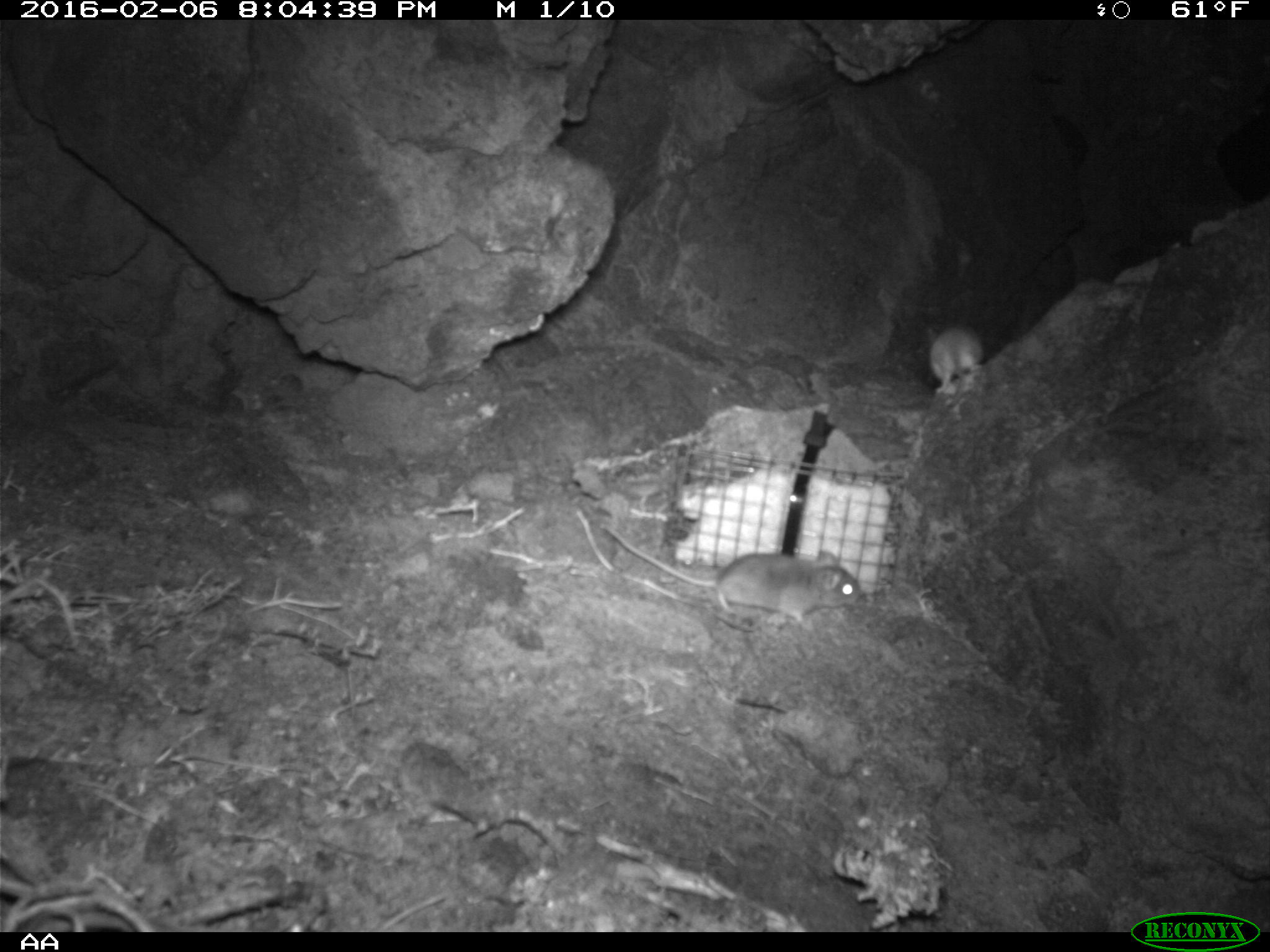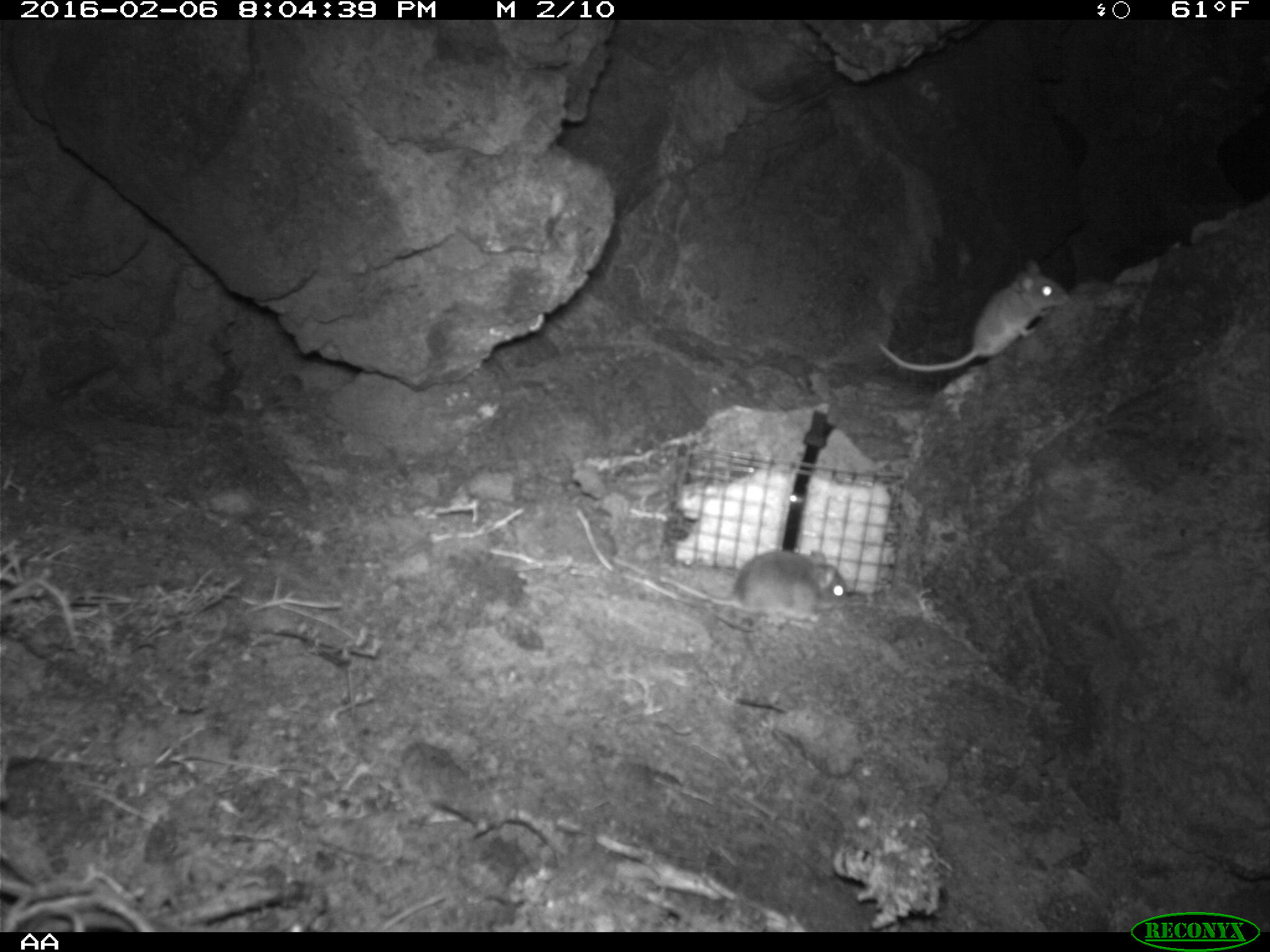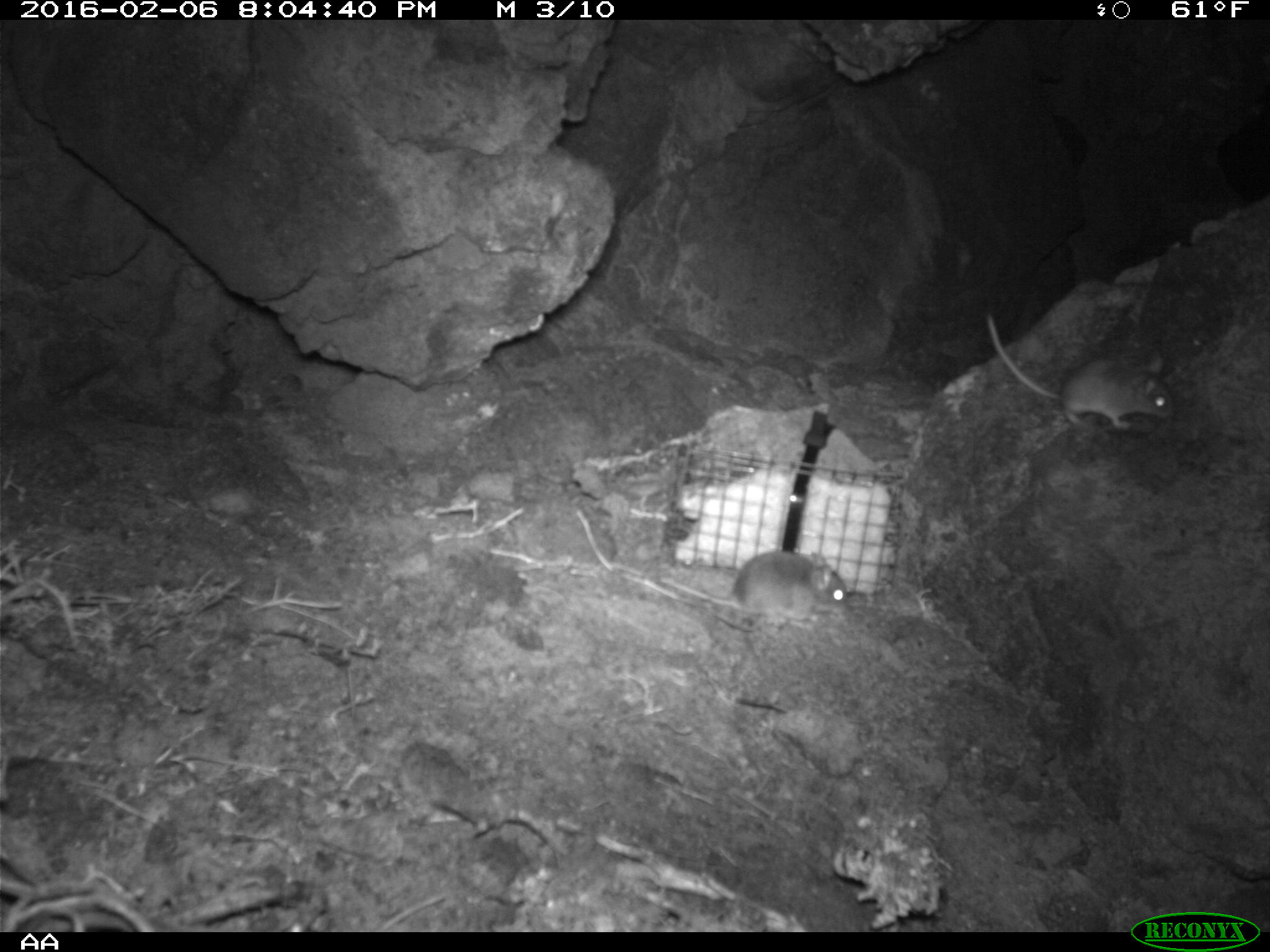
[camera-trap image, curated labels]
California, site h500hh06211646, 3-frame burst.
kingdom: Animalia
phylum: Chordata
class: Mammalia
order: Rodentia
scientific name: Rodentia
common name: rodent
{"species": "rodent (Rodentia)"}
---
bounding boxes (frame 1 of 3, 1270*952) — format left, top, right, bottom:
rodent: 601, 522, 861, 625; 926, 324, 983, 393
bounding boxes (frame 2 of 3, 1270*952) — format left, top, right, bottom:
rodent: 879, 258, 1067, 372; 713, 549, 848, 631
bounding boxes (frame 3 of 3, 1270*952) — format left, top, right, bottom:
rodent: 985, 313, 1174, 428; 660, 550, 849, 628